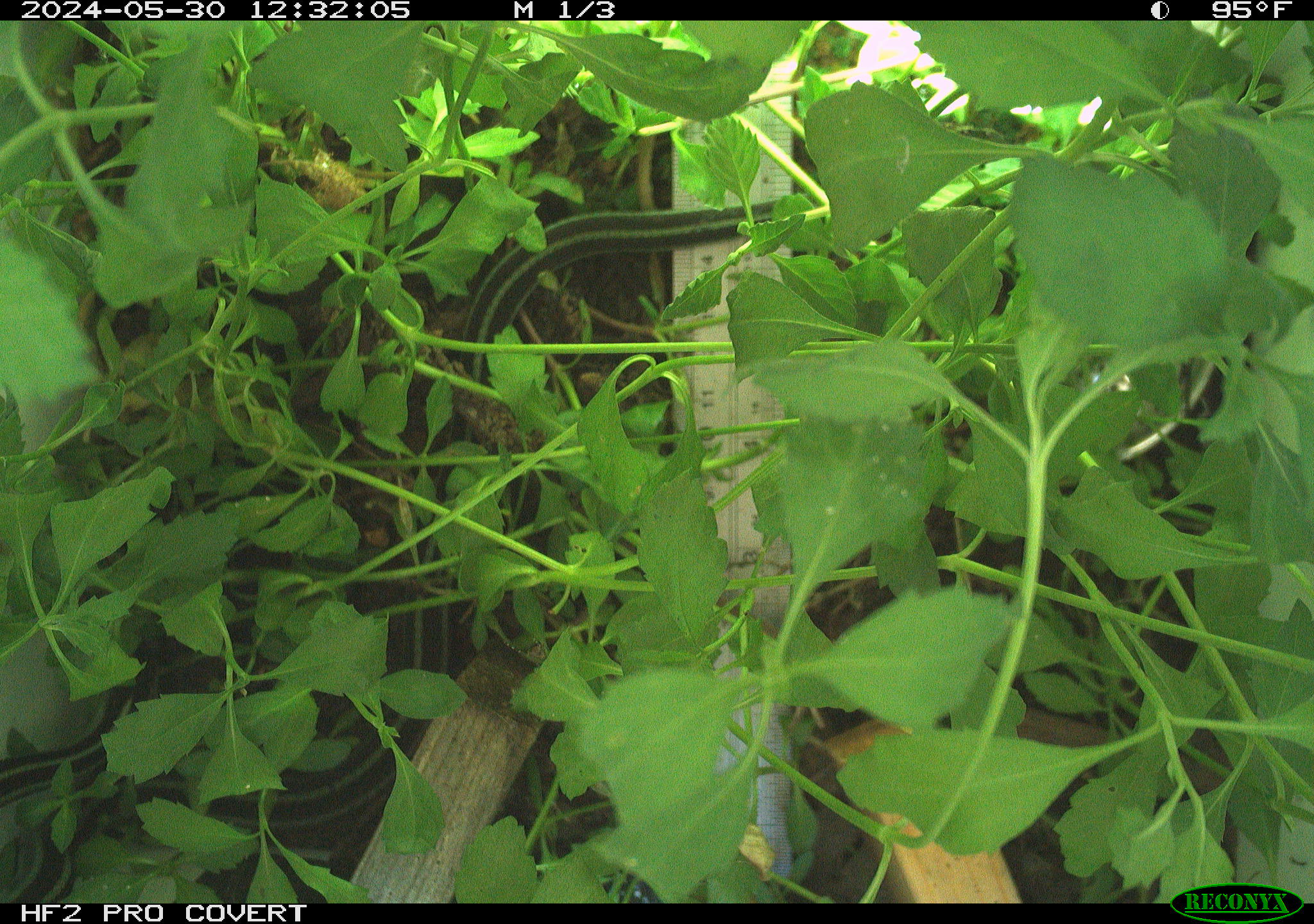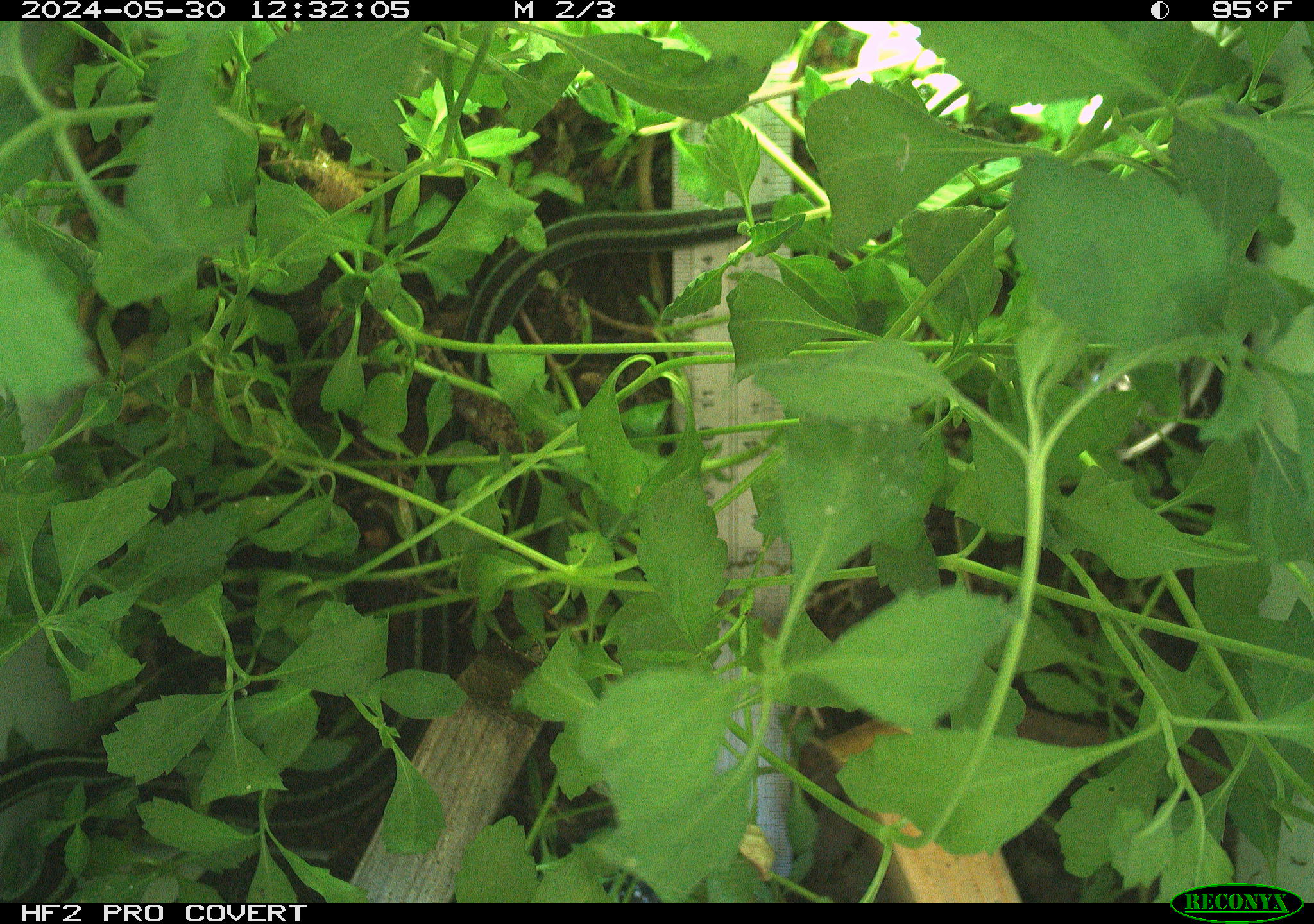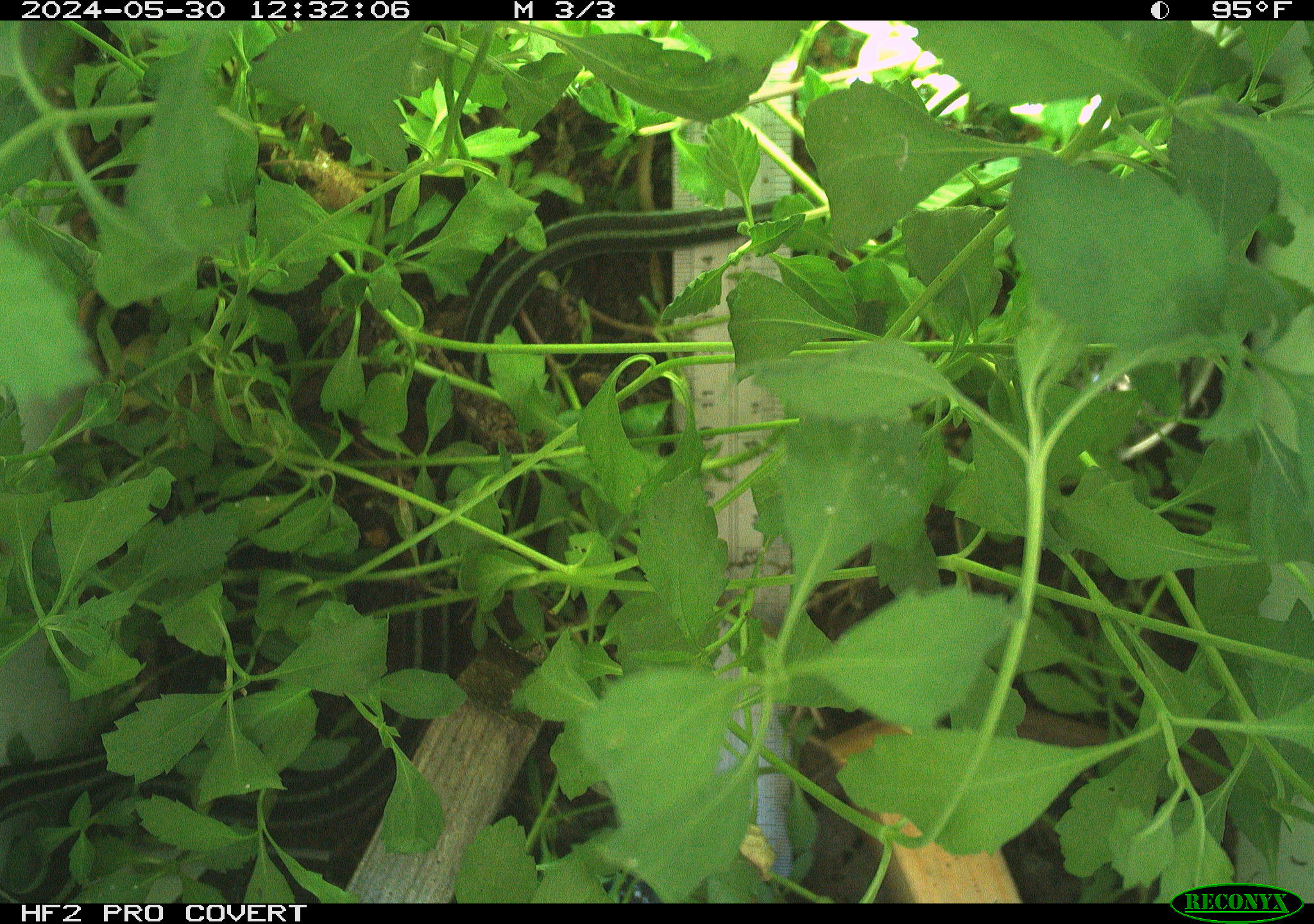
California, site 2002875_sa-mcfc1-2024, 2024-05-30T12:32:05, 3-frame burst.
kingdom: Animalia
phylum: Chordata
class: Reptilia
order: Squamata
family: Colubridae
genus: Thamnophis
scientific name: Thamnophis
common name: american gartersnakes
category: thamnophis species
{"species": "thamnophis species (american gartersnakes) (Thamnophis)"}